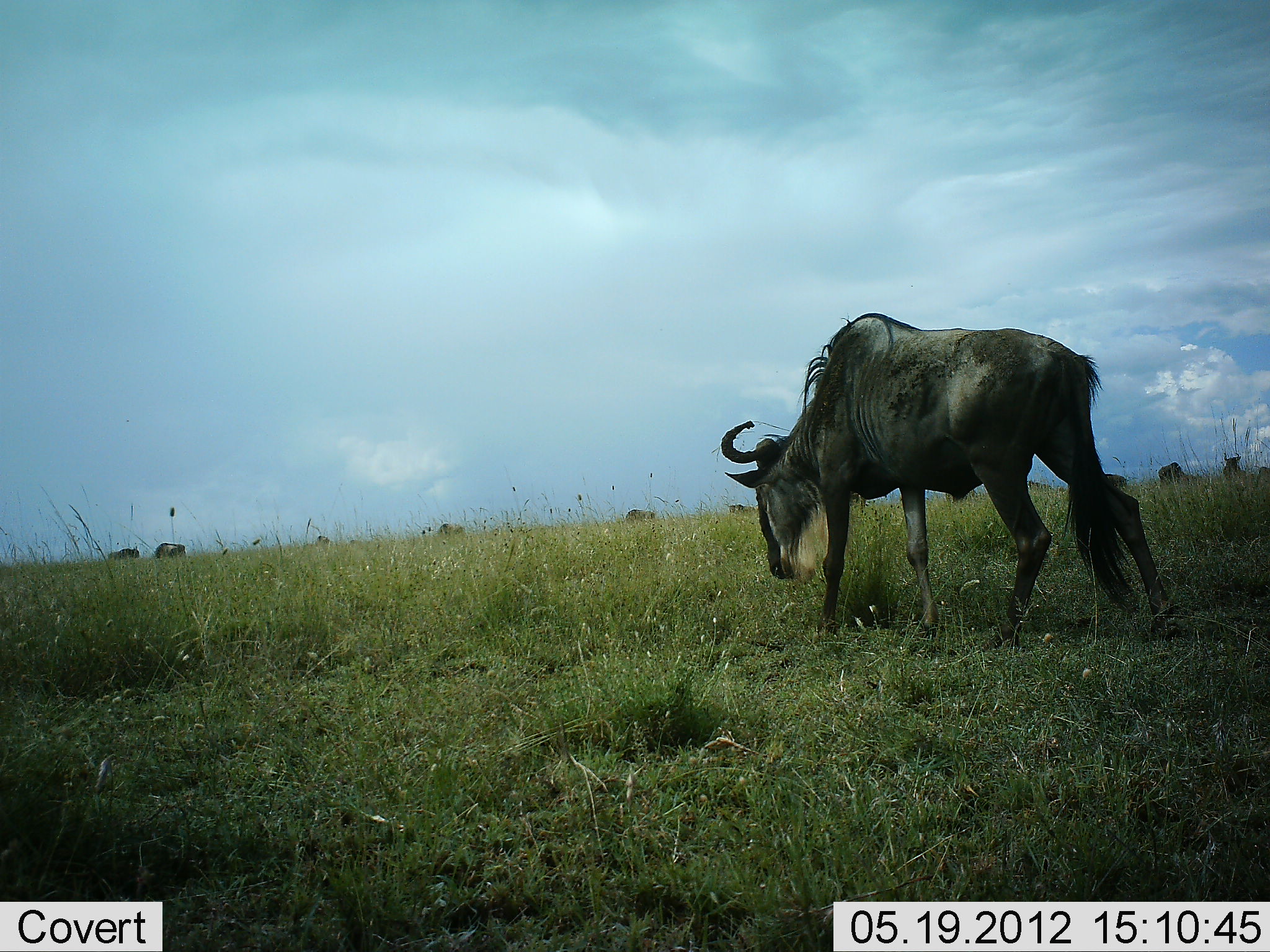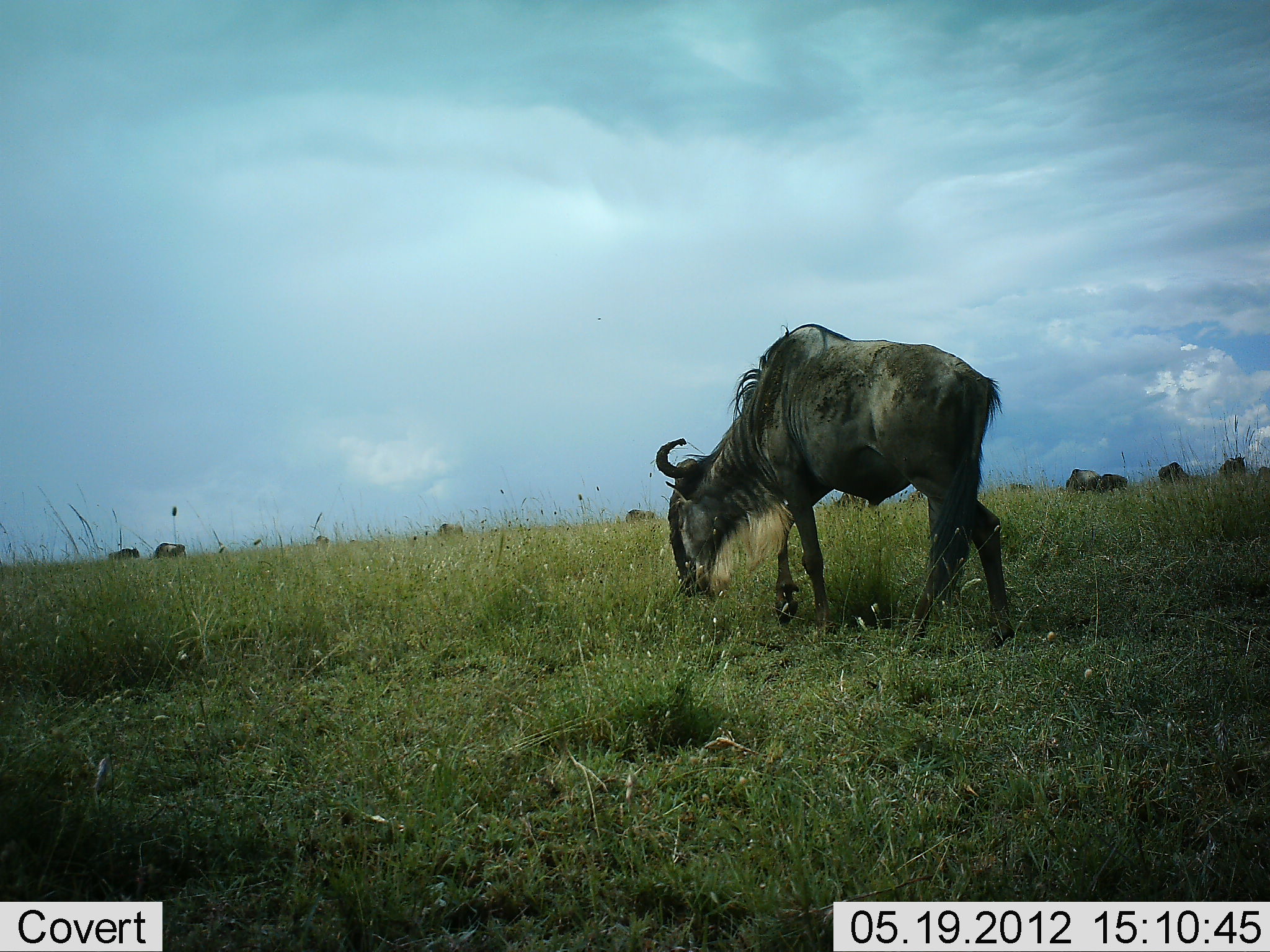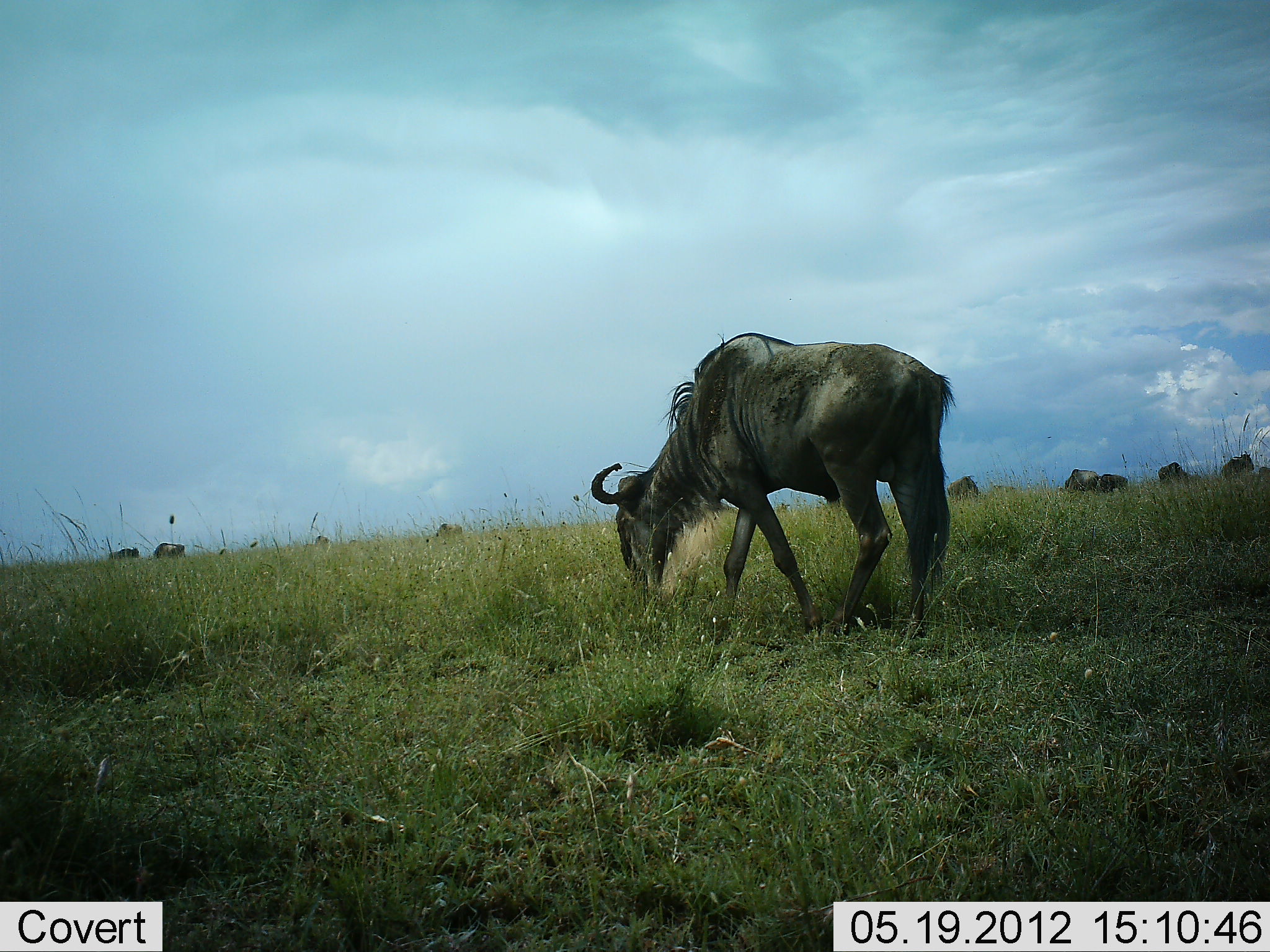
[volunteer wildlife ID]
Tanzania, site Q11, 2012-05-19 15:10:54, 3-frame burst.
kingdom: Animalia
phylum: Chordata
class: Mammalia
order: Artiodactyla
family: Bovidae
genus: Connochaetes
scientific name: Connochaetes taurinus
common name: blue wildebeest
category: wildebeest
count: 11-50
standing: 50%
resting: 0%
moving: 90%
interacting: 10%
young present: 0%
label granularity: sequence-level